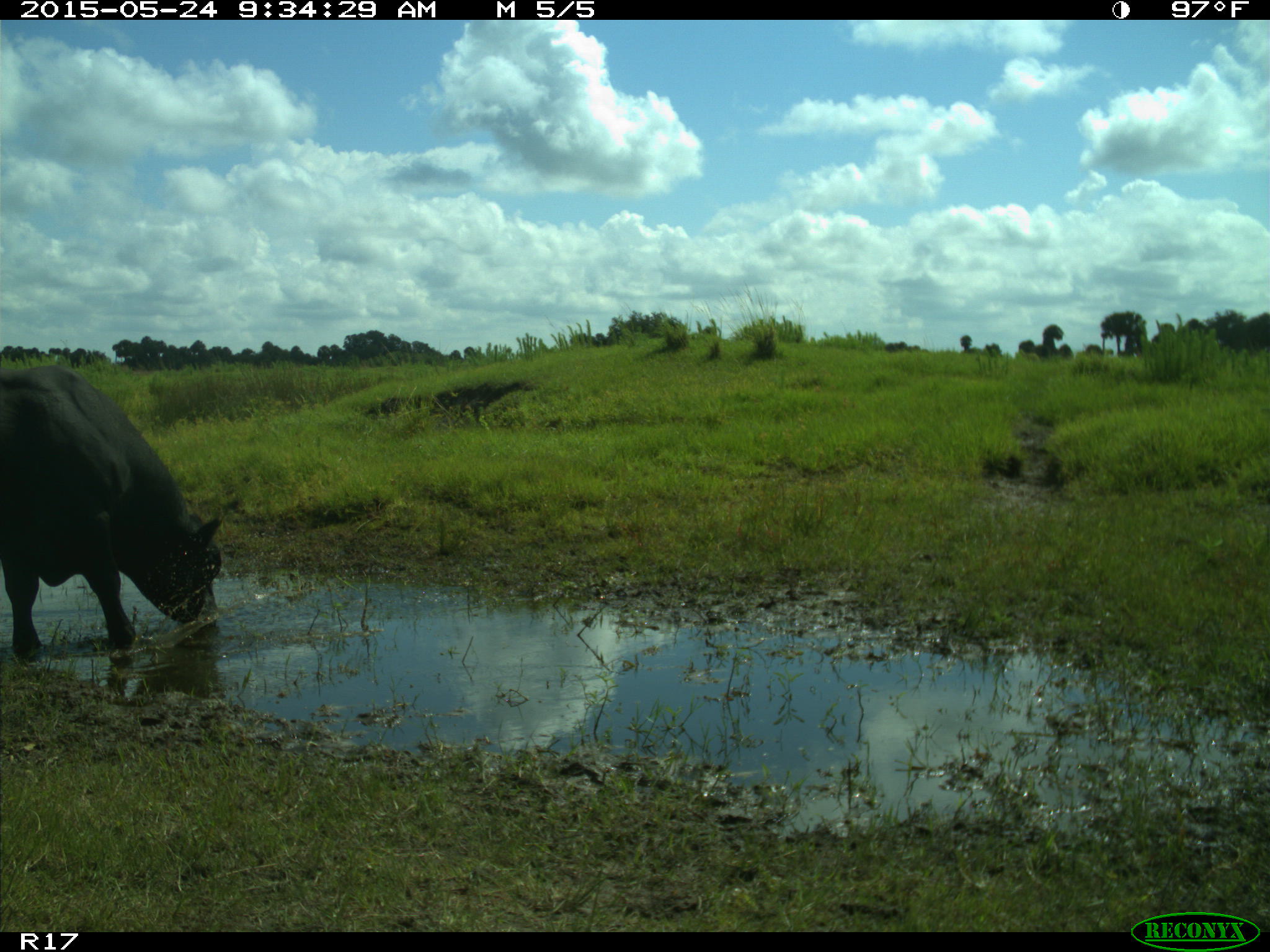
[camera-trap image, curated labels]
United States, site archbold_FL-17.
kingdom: Animalia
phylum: Chordata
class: Mammalia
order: Artiodactyla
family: Bovidae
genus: Bos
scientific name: Bos taurus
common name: domestic cow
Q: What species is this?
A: Bos taurus (domestic cow).